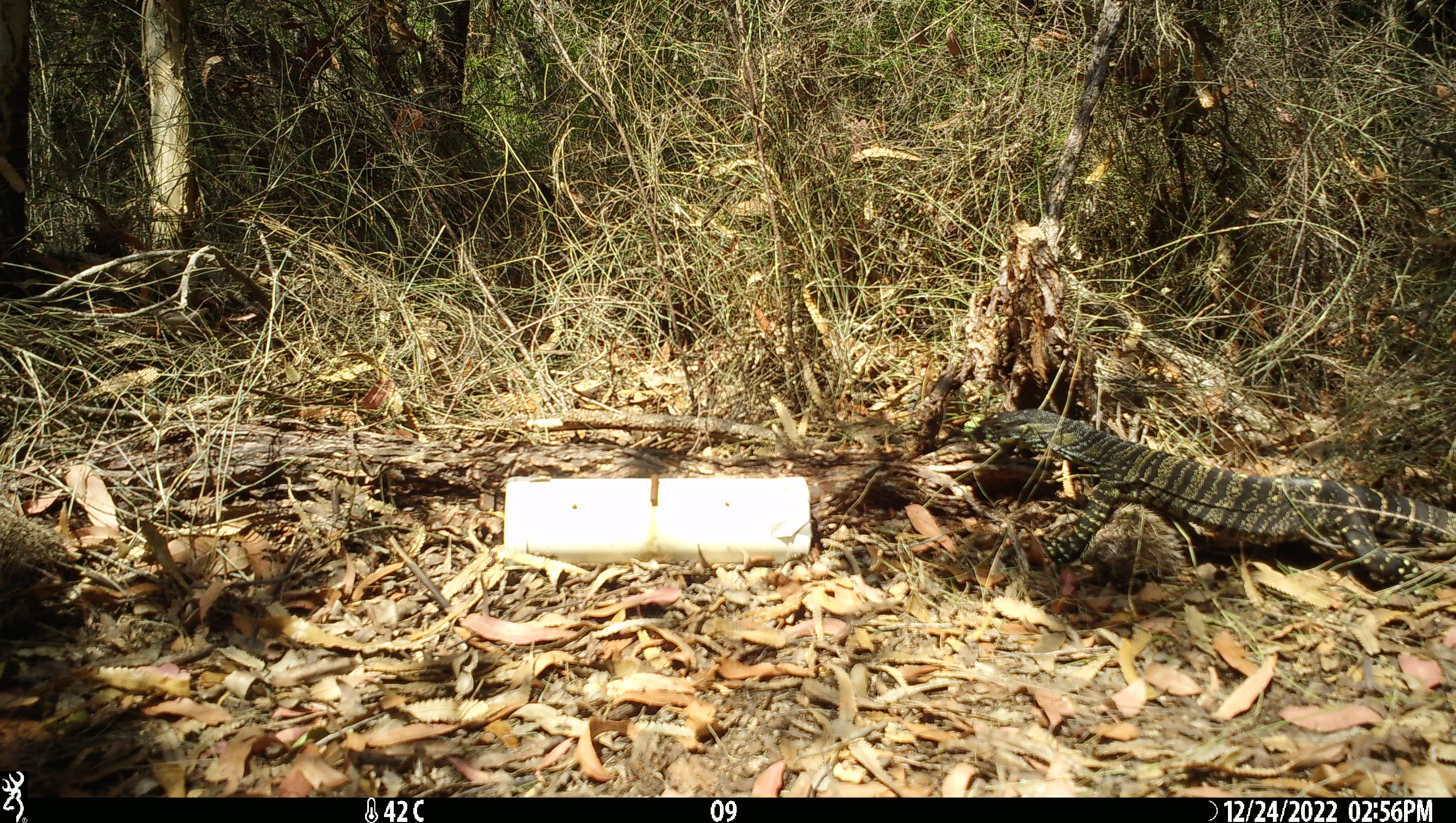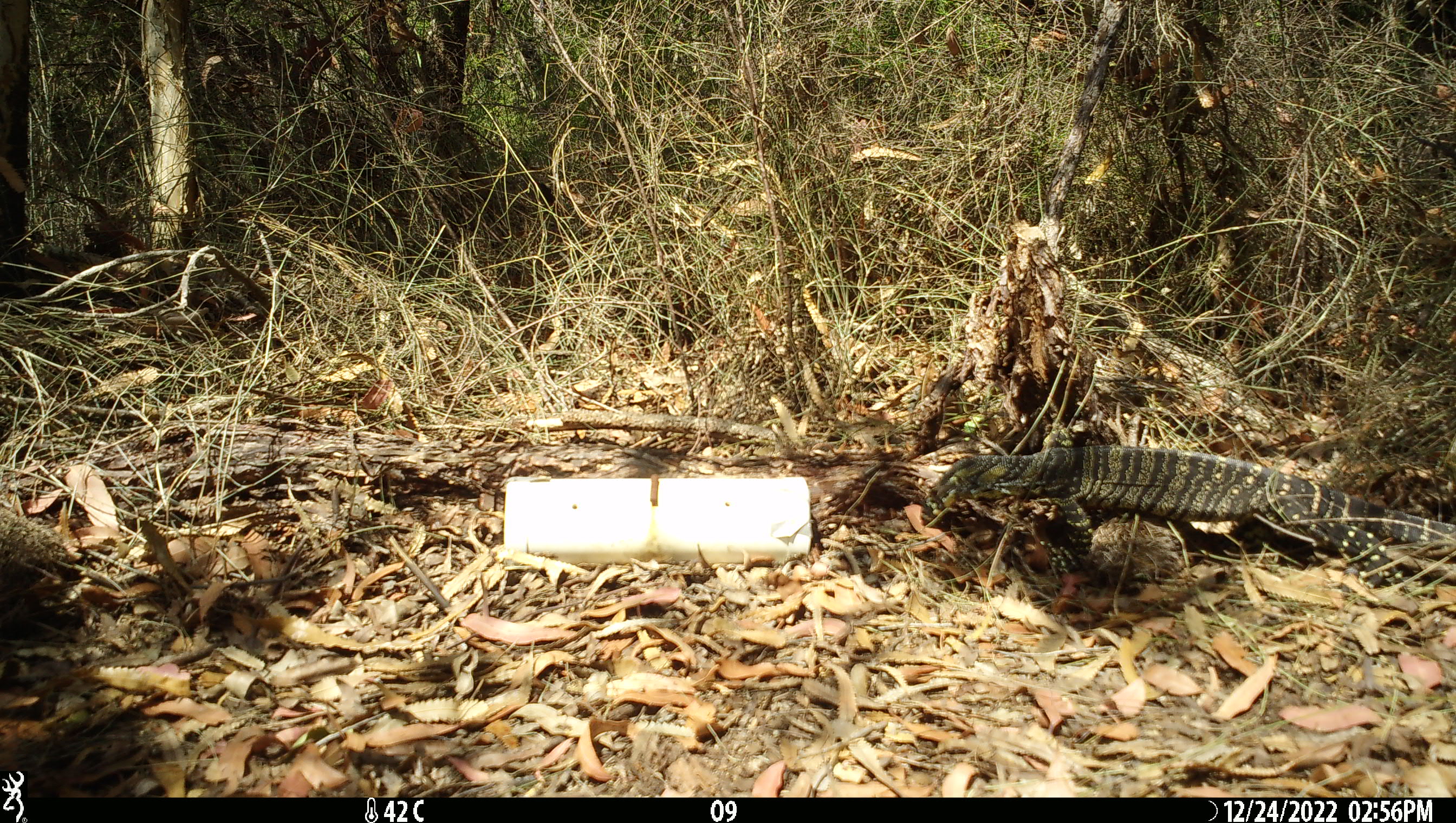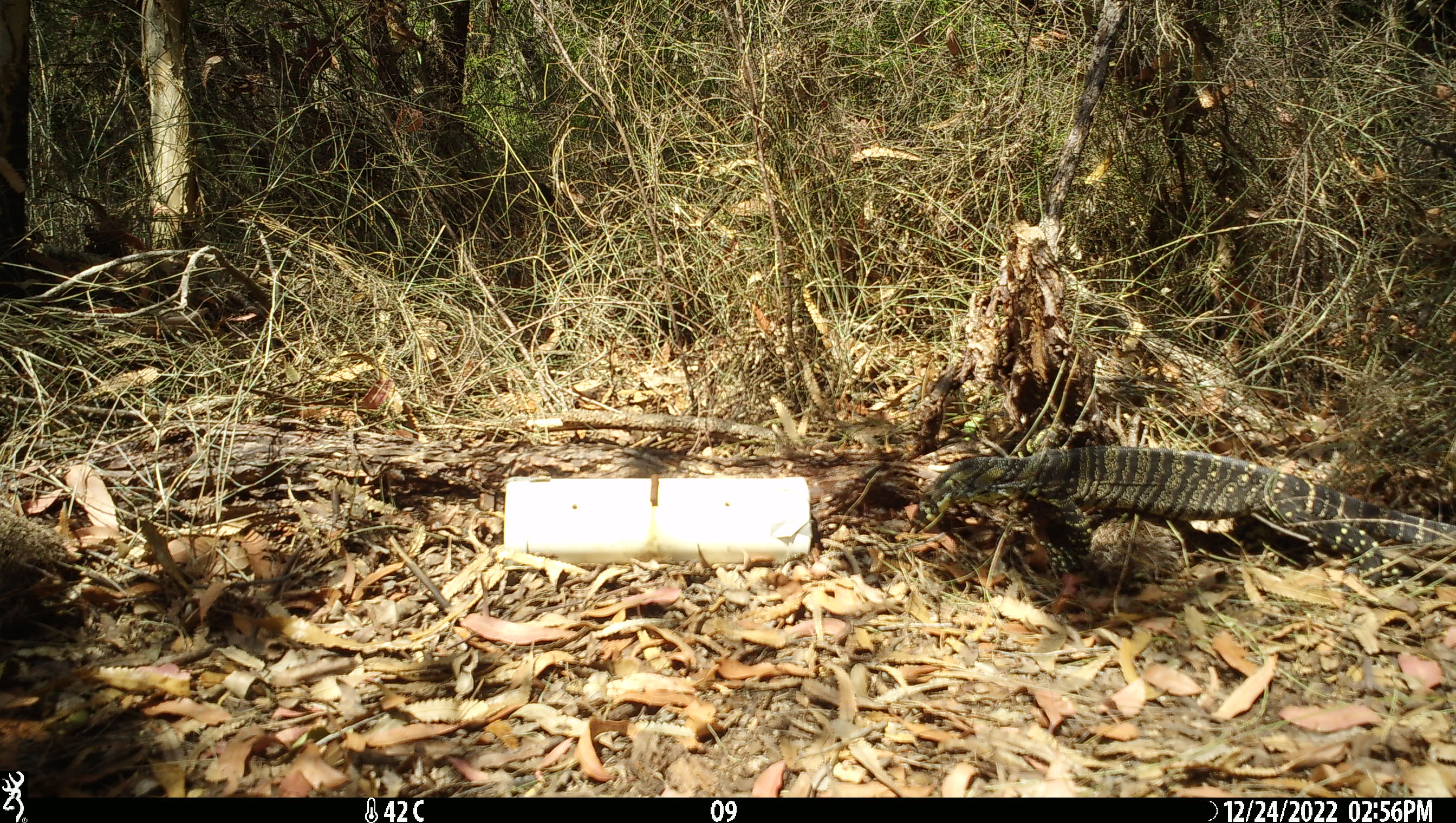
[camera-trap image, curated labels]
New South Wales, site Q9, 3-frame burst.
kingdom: Animalia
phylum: Chordata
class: Reptilia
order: Squamata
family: Varanidae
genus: Varanus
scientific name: Varanus varius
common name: lace monitor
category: goanna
Goanna (lace monitor) (Varanus varius).